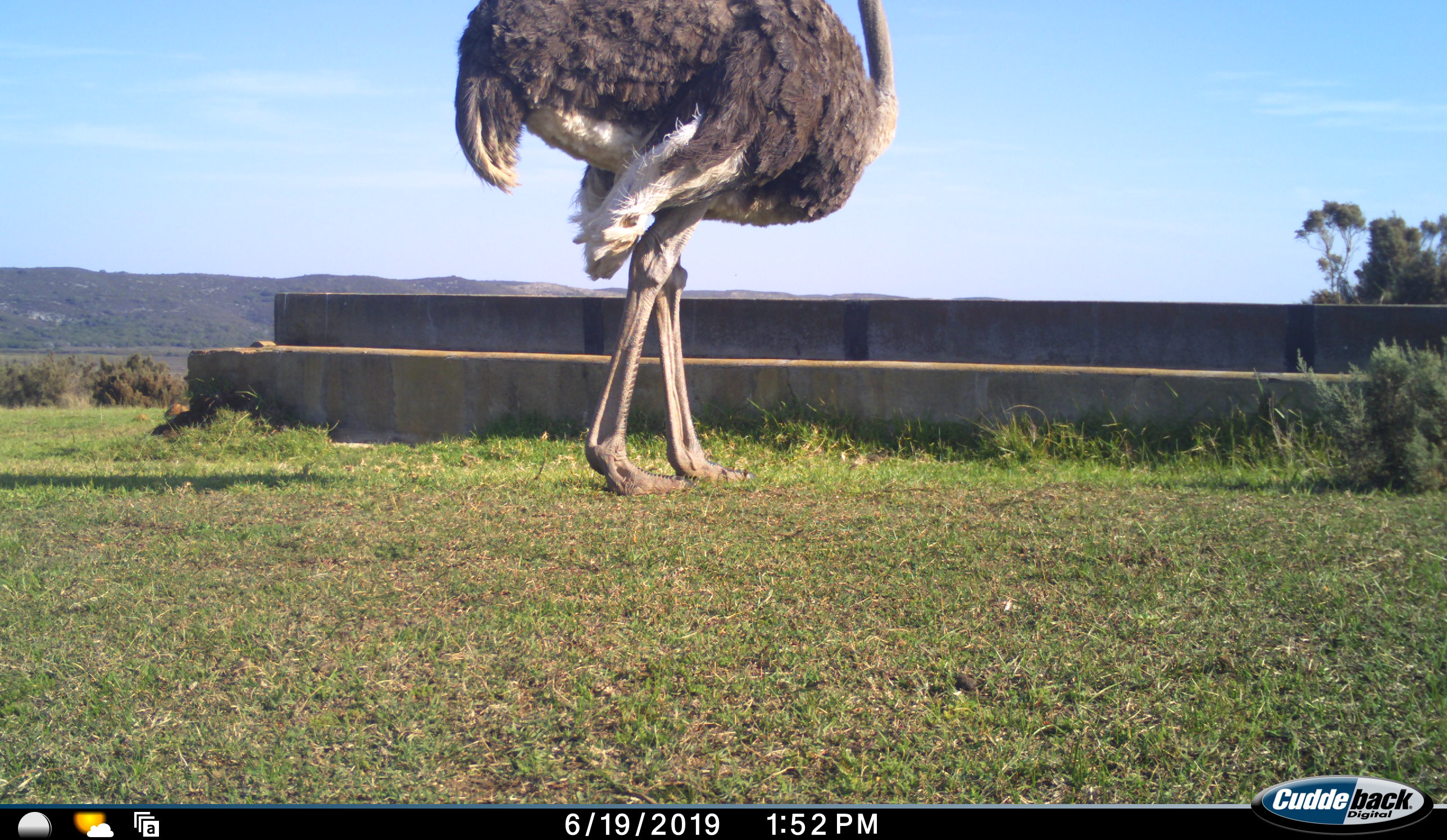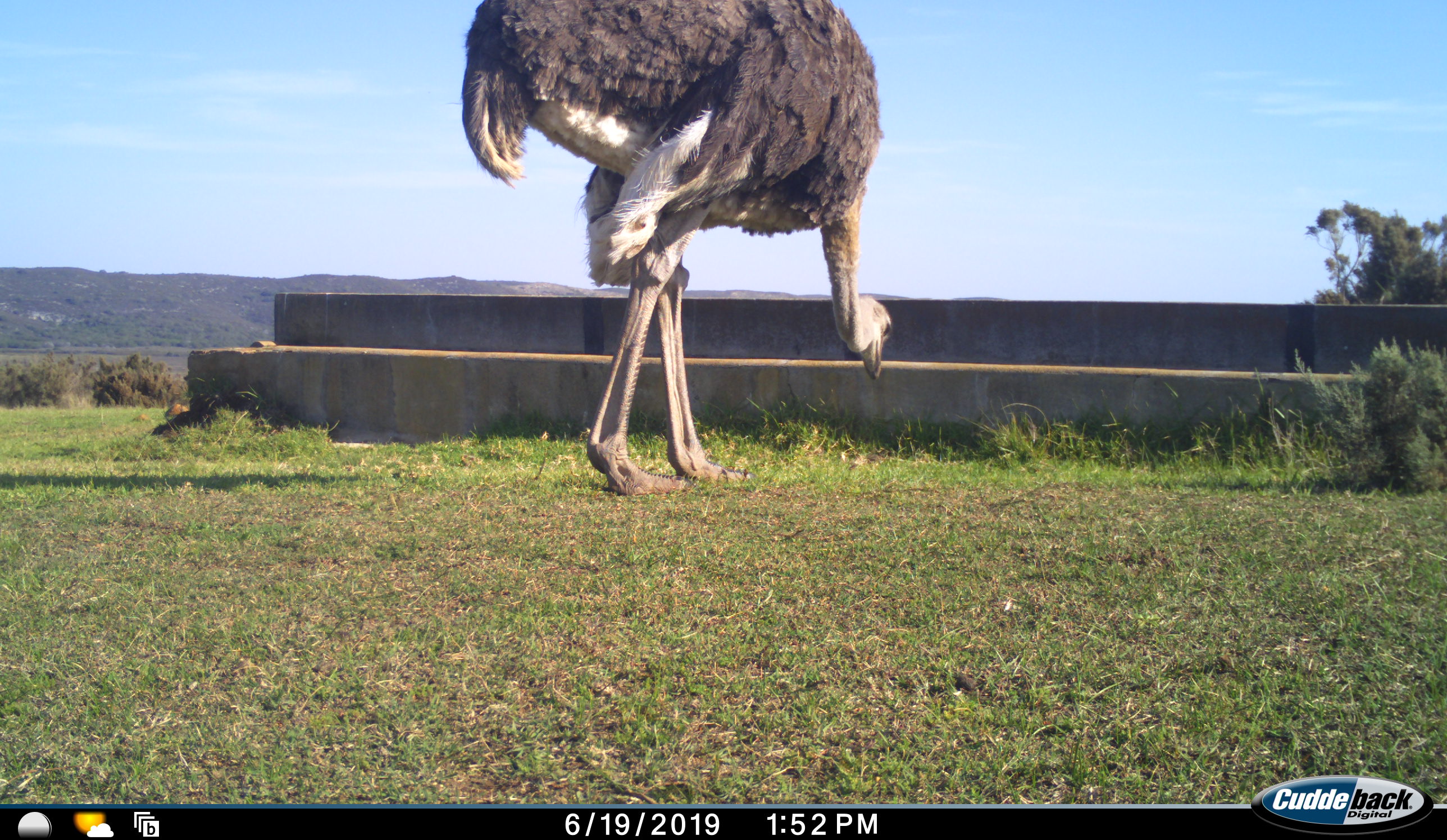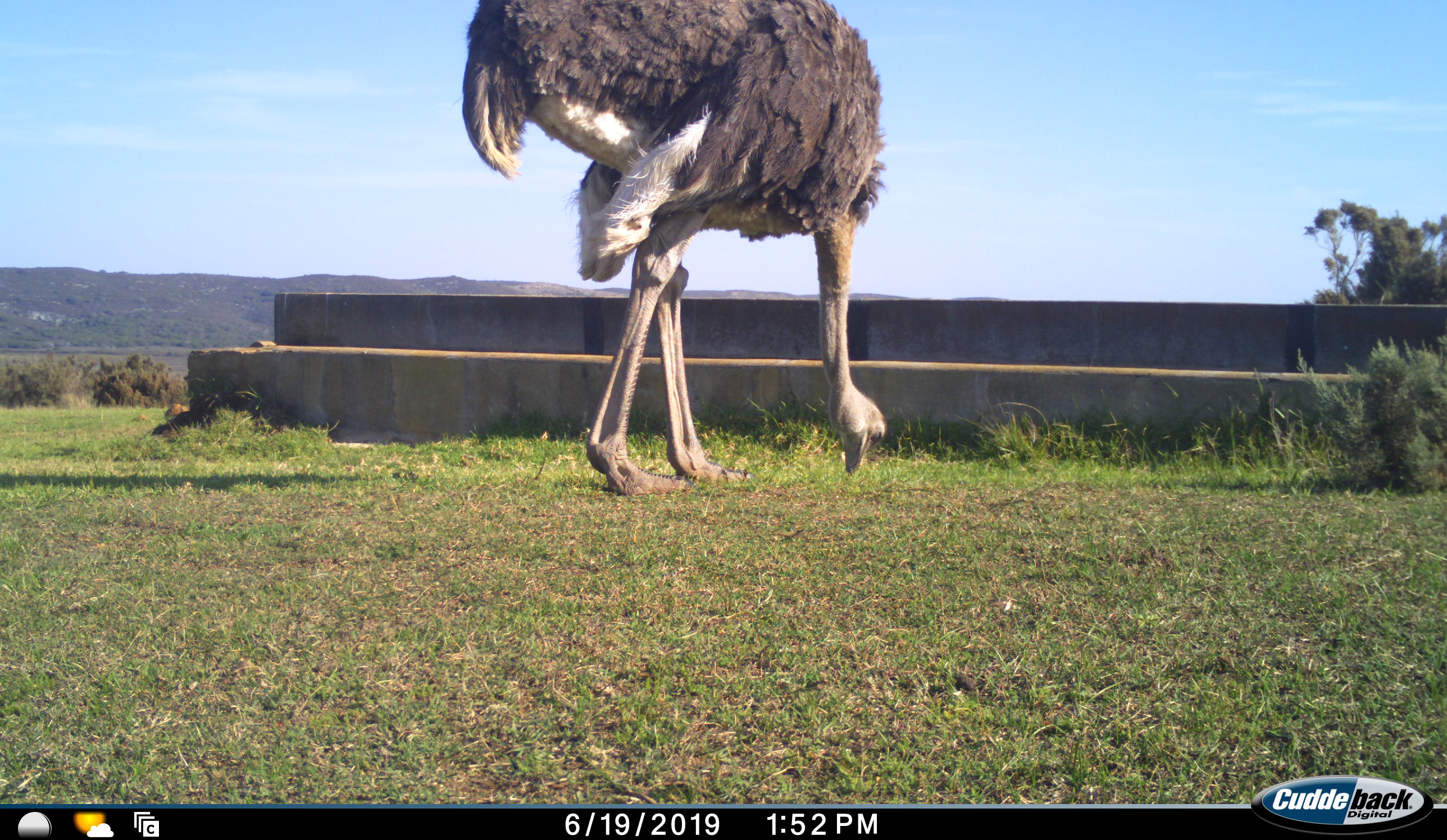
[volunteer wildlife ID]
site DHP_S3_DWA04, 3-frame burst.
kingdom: Animalia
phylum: Chordata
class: Aves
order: Struthioniformes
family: Struthionidae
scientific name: Struthionidae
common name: ostrich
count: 1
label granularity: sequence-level